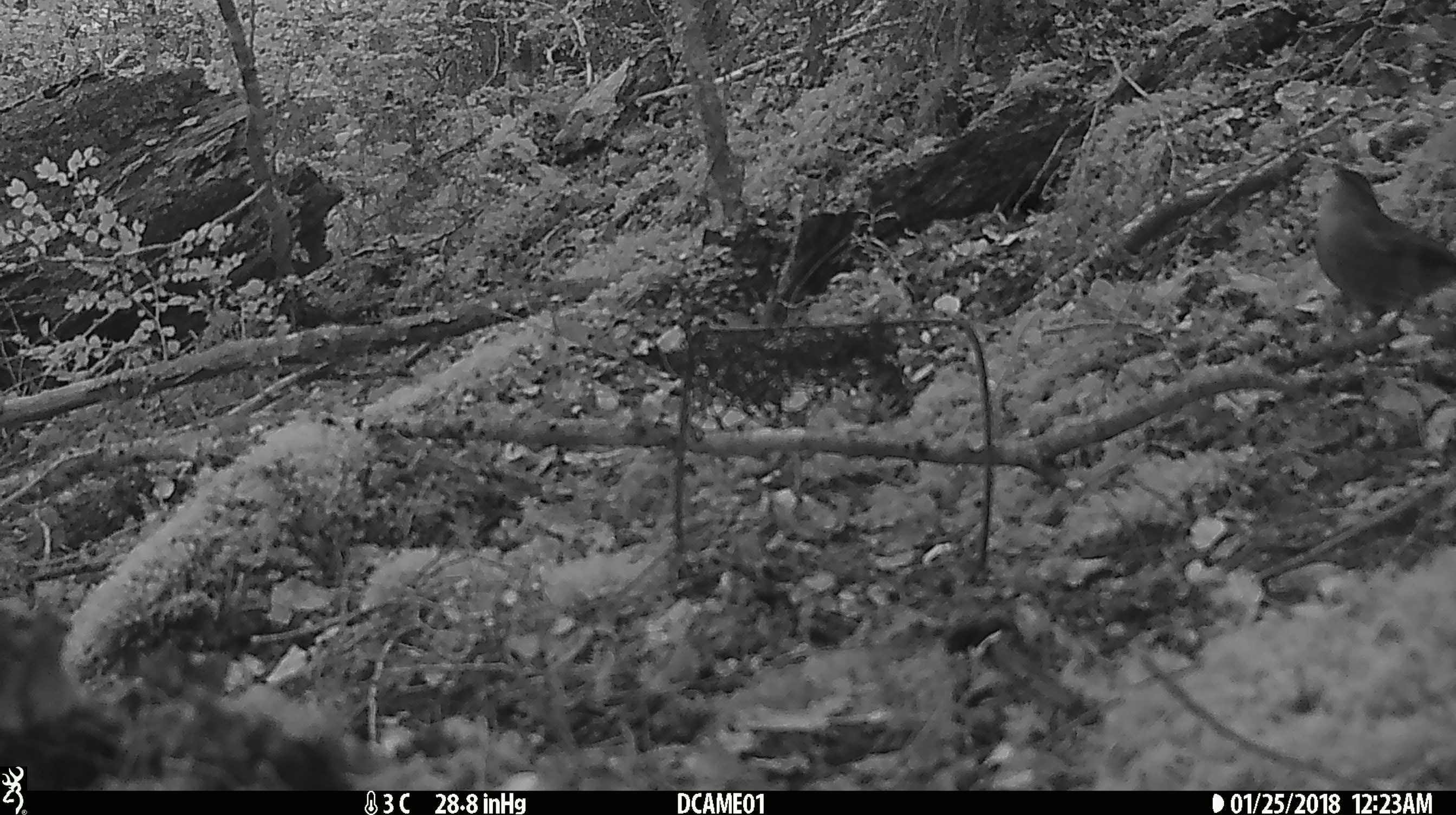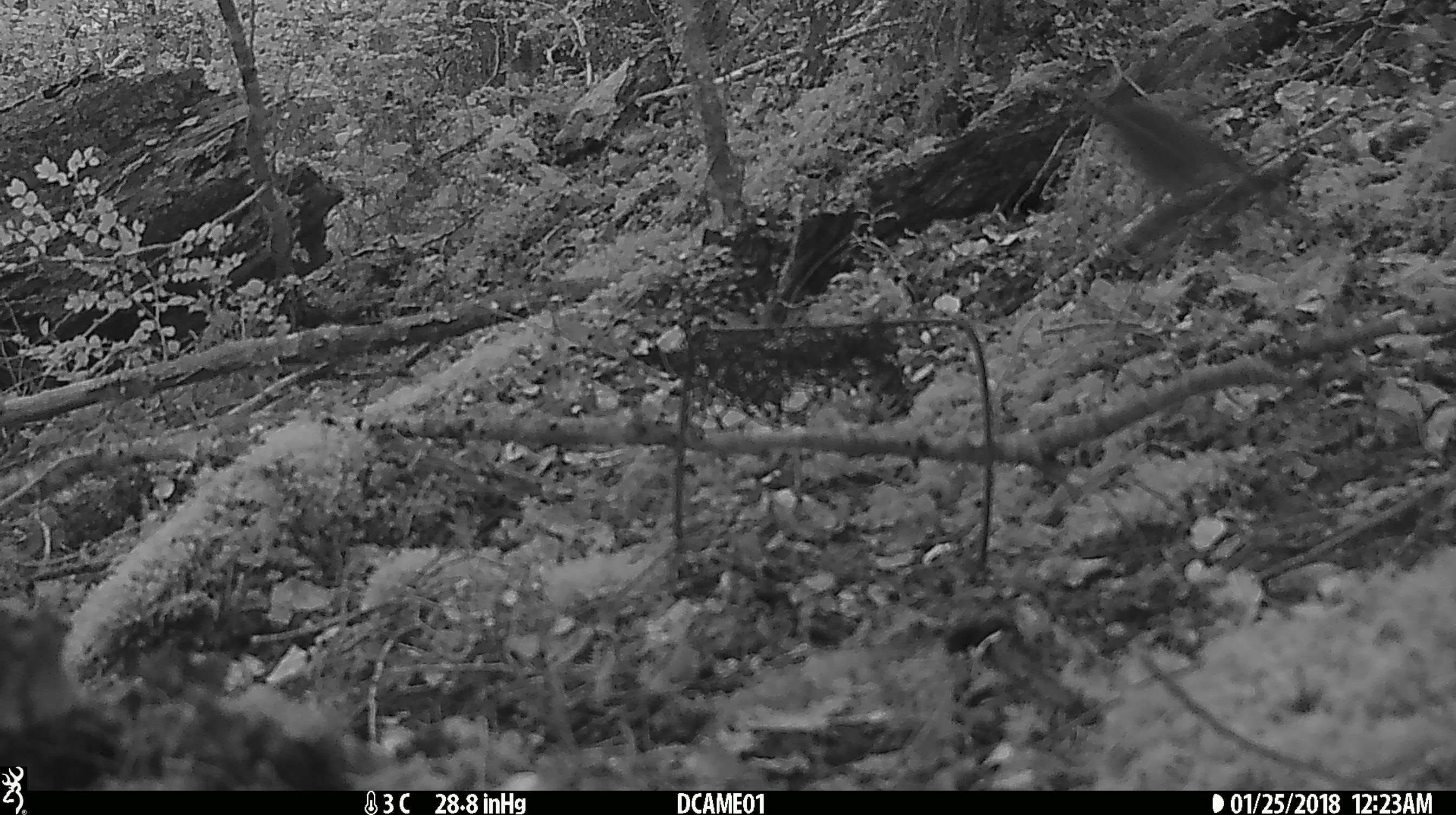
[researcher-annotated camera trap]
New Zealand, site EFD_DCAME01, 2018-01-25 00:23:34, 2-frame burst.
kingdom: Animalia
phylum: Chordata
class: Aves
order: Passeriformes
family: Meliphagidae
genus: Anthornis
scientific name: Anthornis melanura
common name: new zealand bellbird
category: bellbird